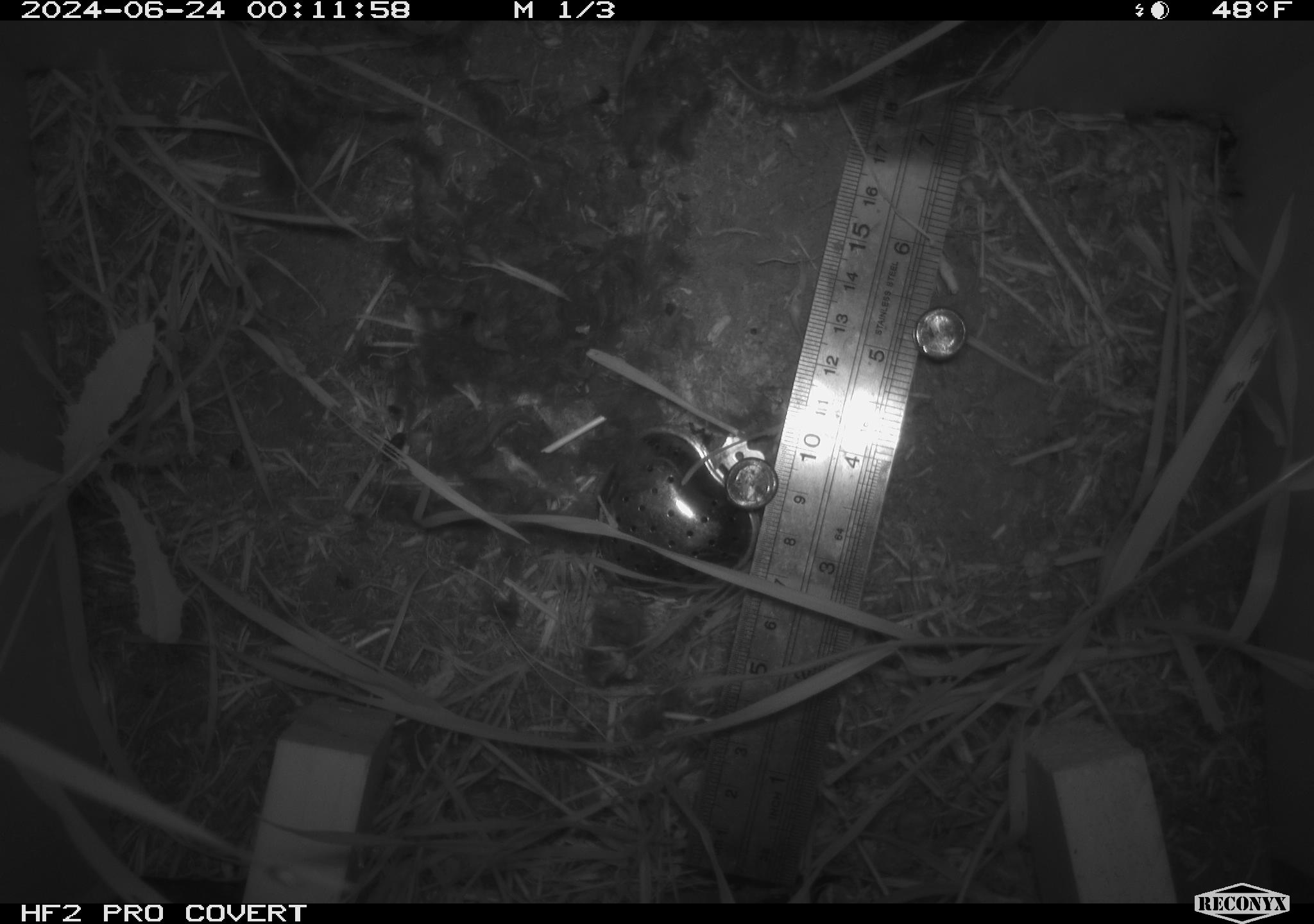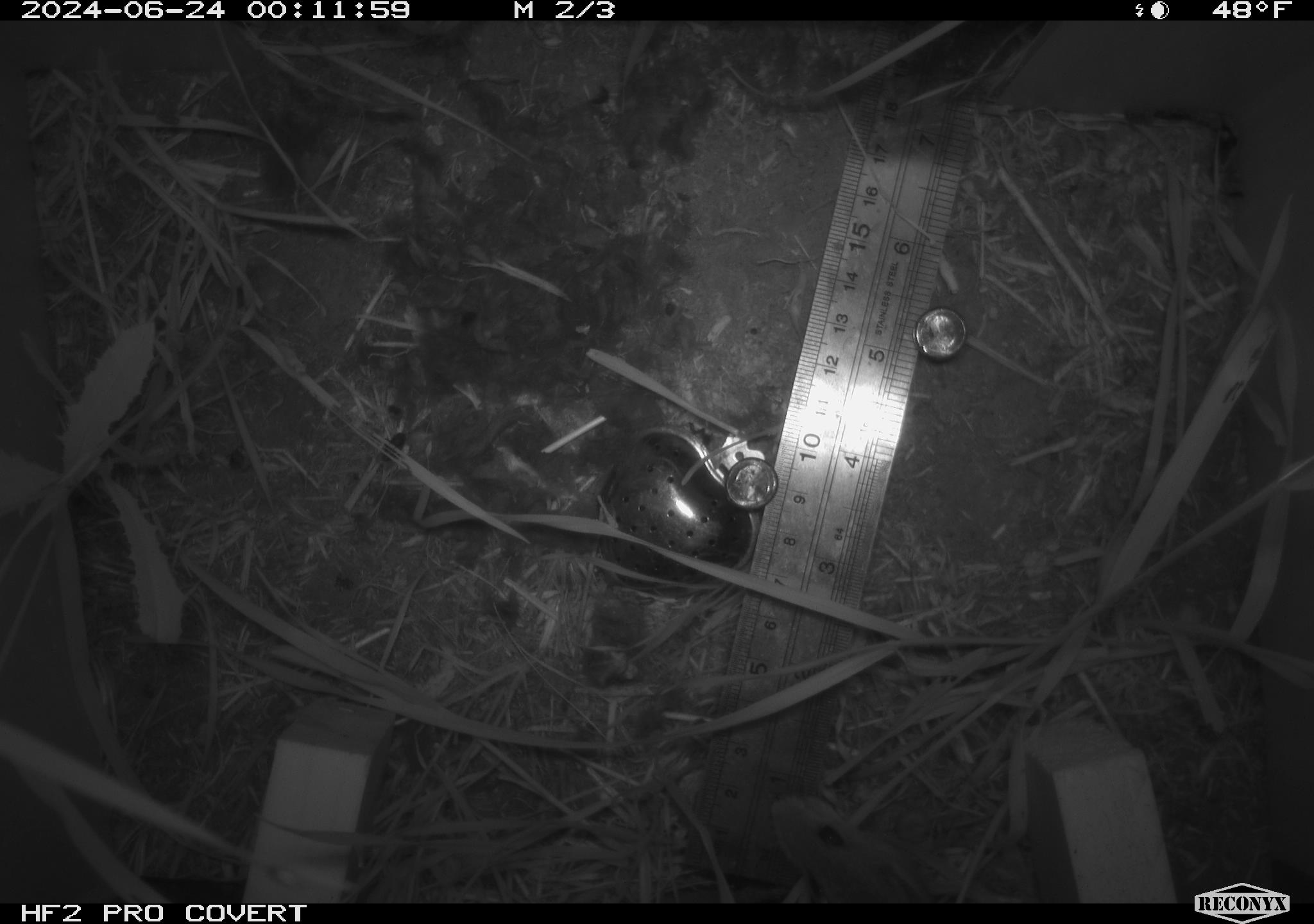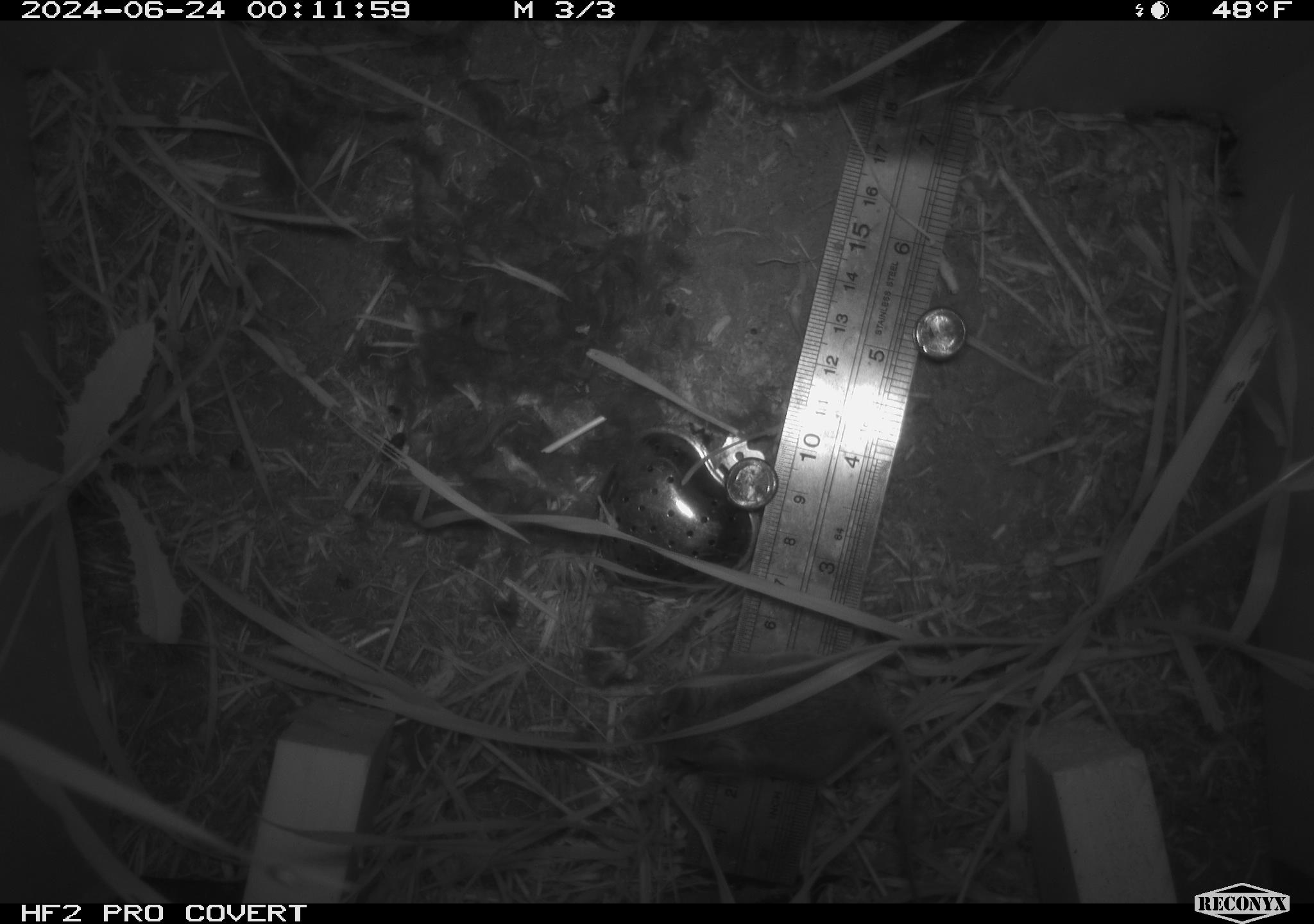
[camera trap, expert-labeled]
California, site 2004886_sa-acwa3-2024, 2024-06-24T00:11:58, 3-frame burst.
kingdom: Animalia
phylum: Chordata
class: Mammalia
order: Rodentia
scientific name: Rodentia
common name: mouse species